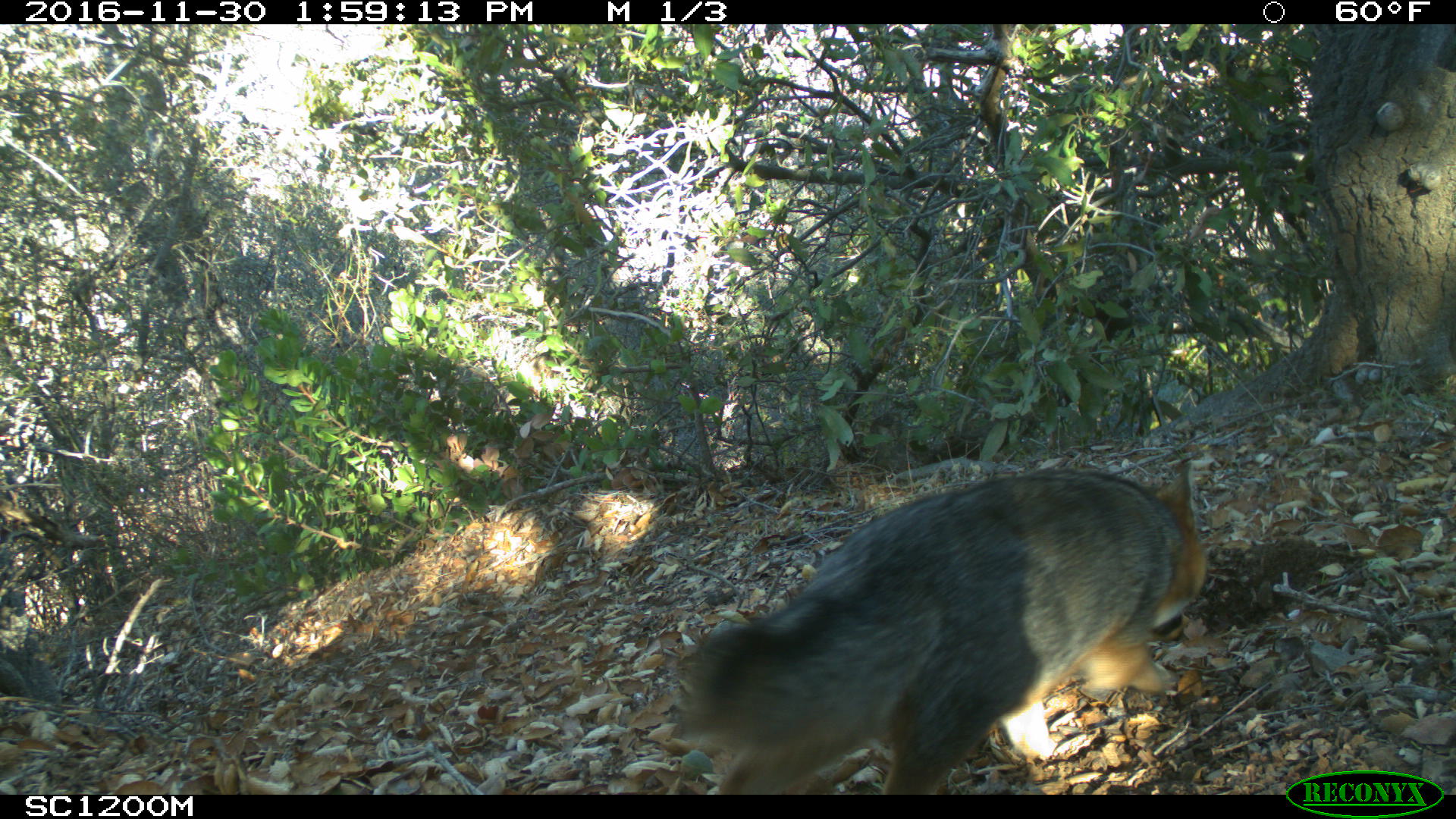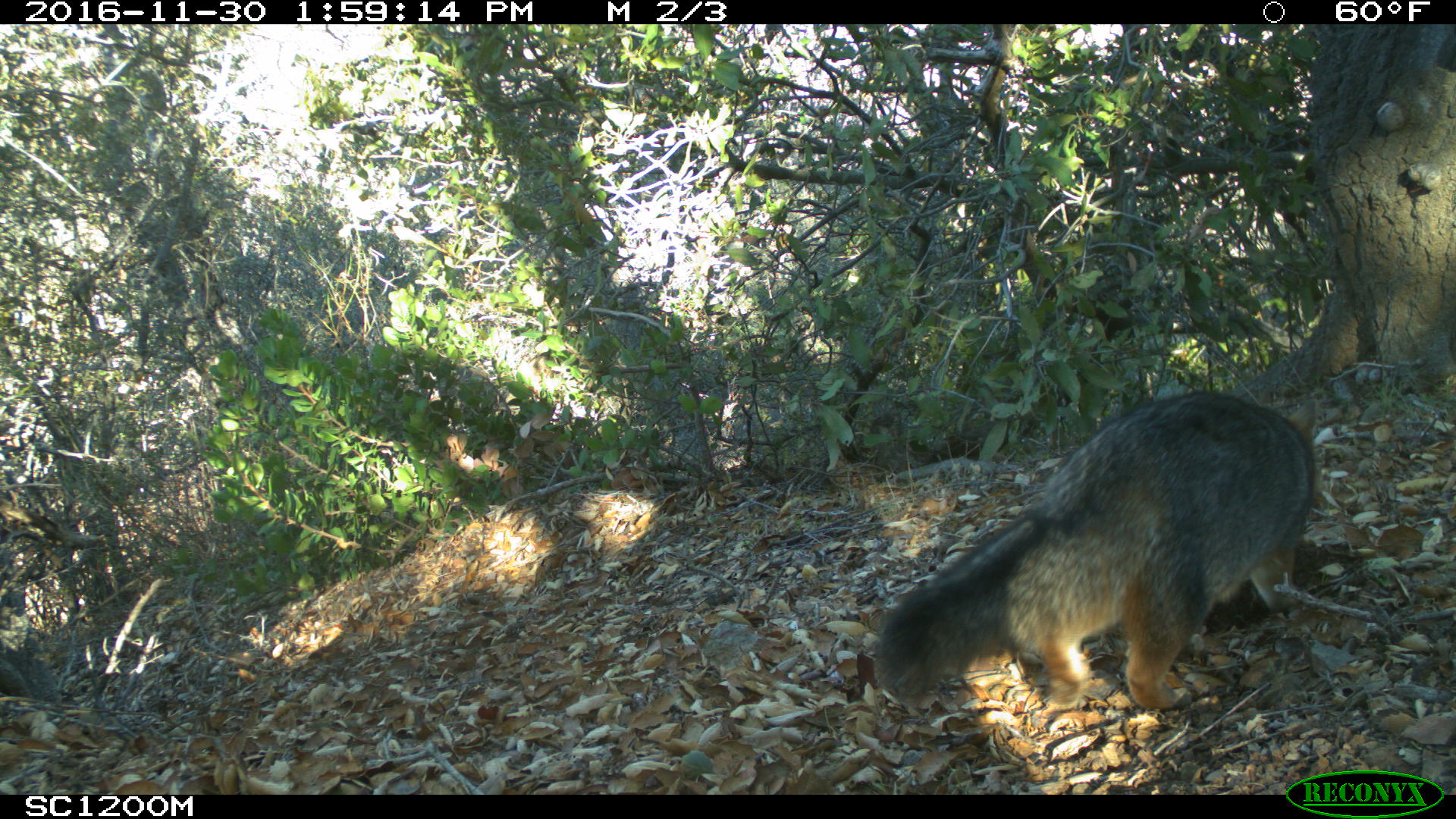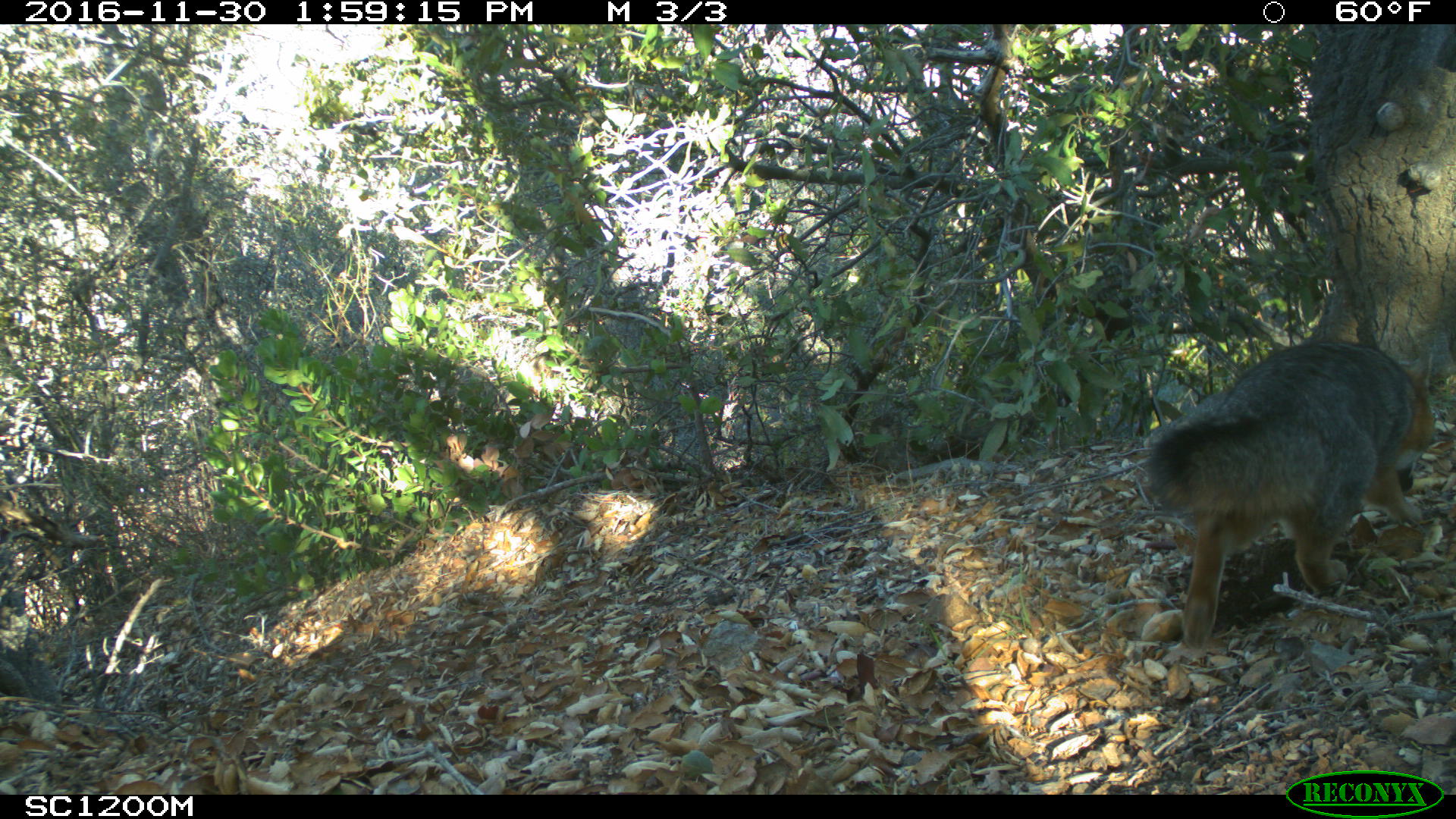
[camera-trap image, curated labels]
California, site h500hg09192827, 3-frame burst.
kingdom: Animalia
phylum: Chordata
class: Mammalia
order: Carnivora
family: Canidae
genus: Urocyon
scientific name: Urocyon littoralis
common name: island fox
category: fox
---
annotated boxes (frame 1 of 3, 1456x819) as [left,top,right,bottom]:
fox: [680,455,1204,794]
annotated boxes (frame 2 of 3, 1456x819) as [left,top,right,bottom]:
fox: [873,389,1320,711]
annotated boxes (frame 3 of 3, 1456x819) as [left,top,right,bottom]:
fox: [1141,338,1438,649]